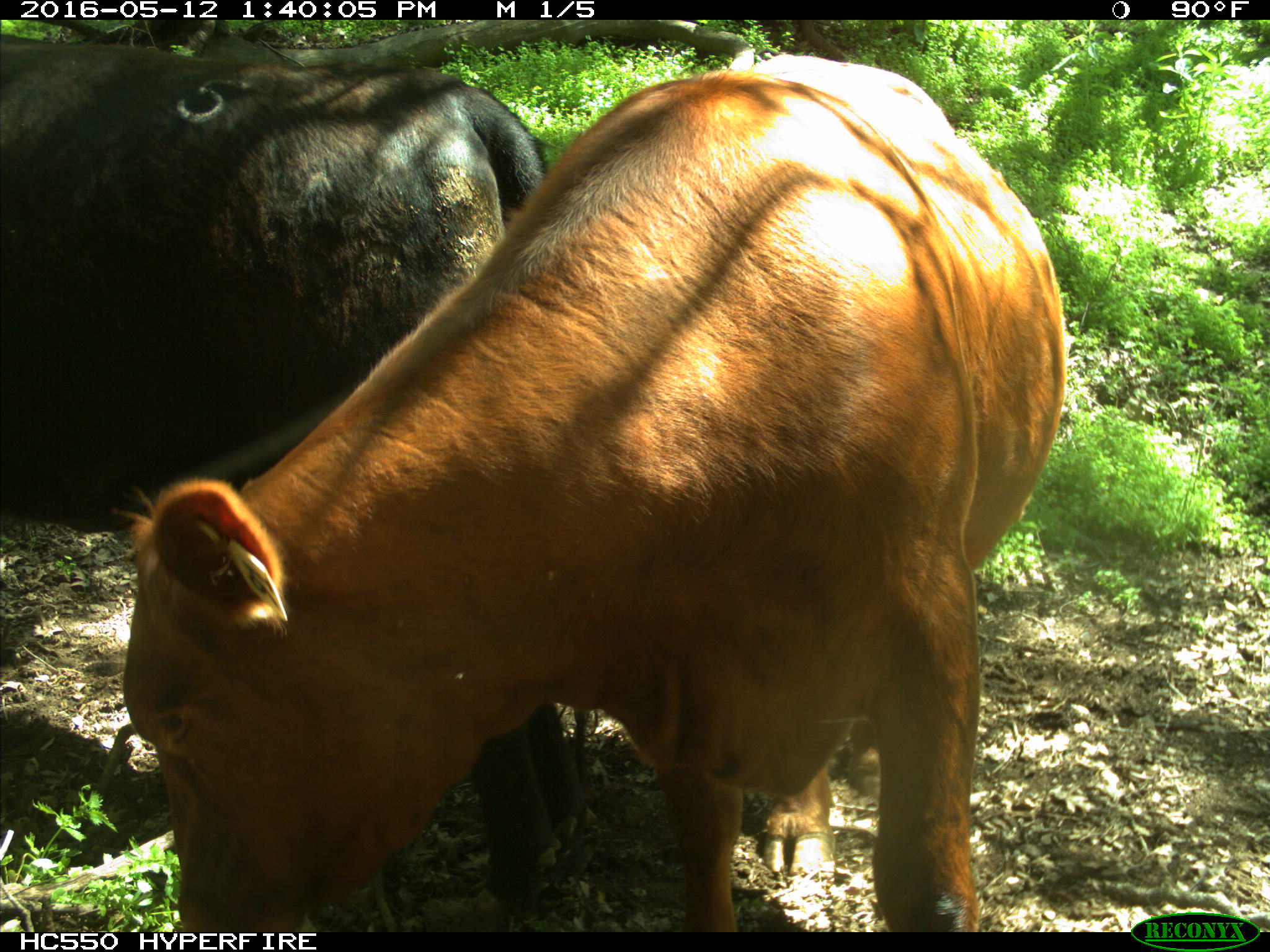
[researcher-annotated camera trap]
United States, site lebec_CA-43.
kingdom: Animalia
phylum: Chordata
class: Mammalia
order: Artiodactyla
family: Bovidae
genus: Bos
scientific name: Bos taurus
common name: domestic cow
Bos taurus (domestic cow).